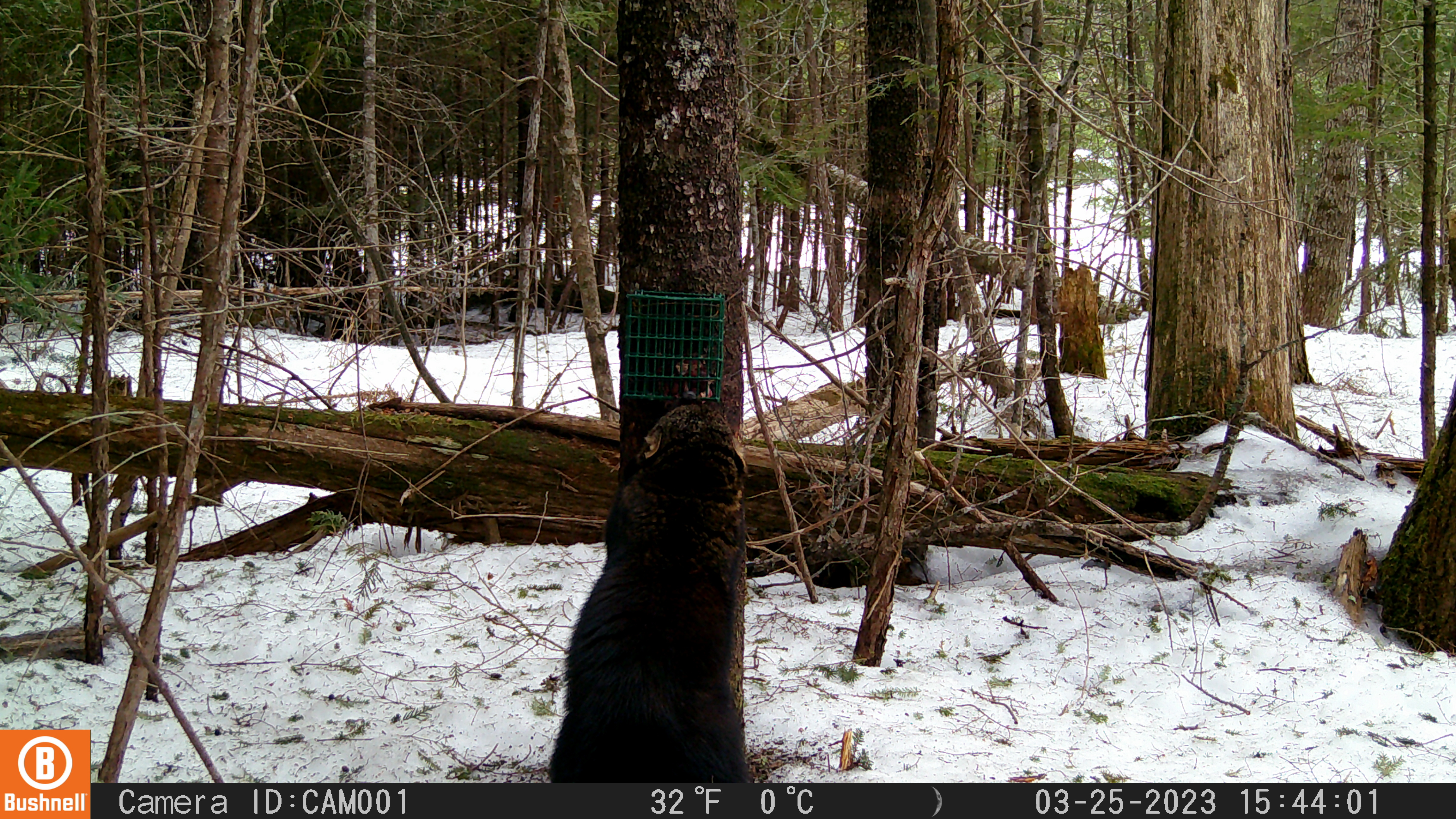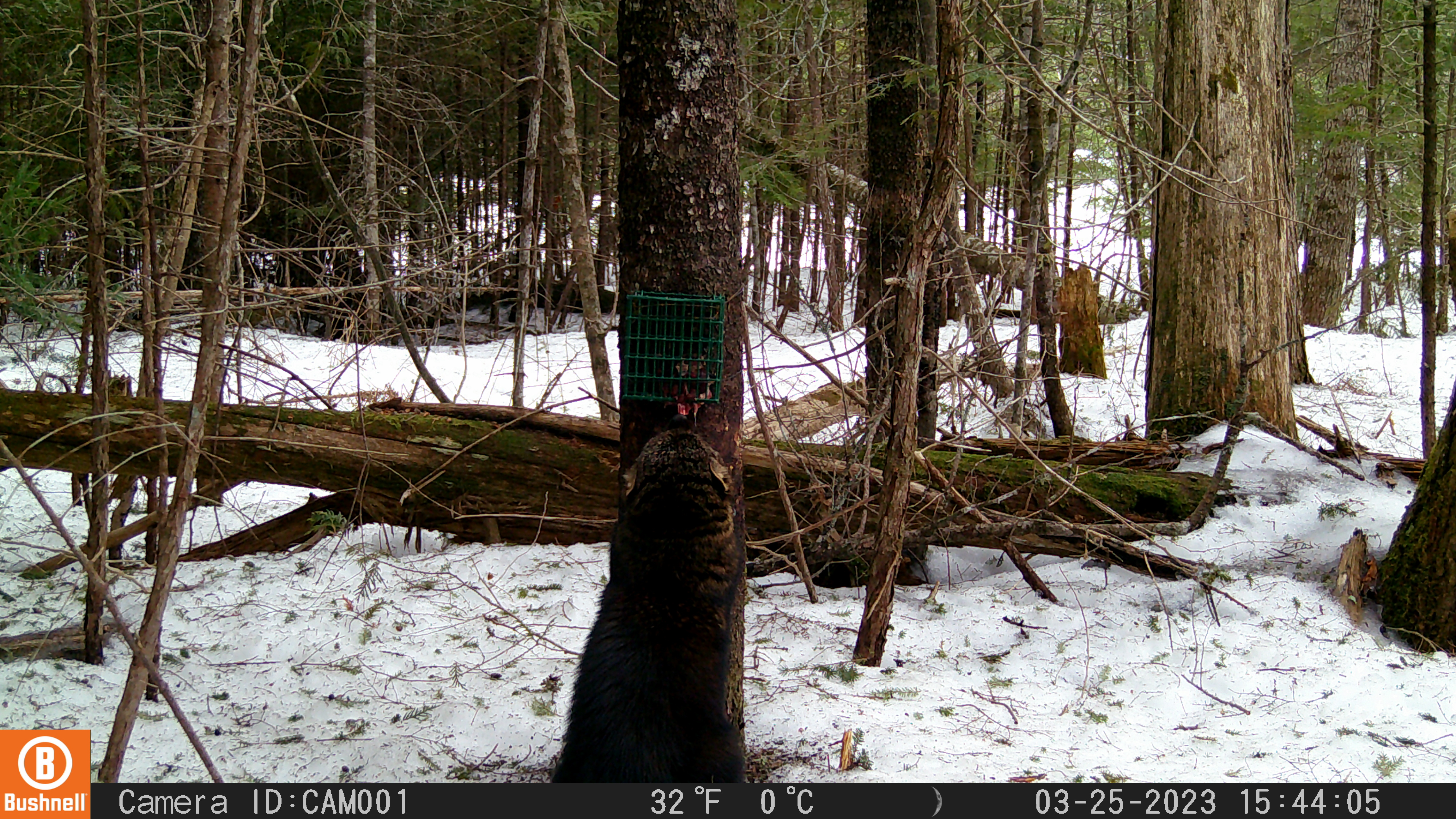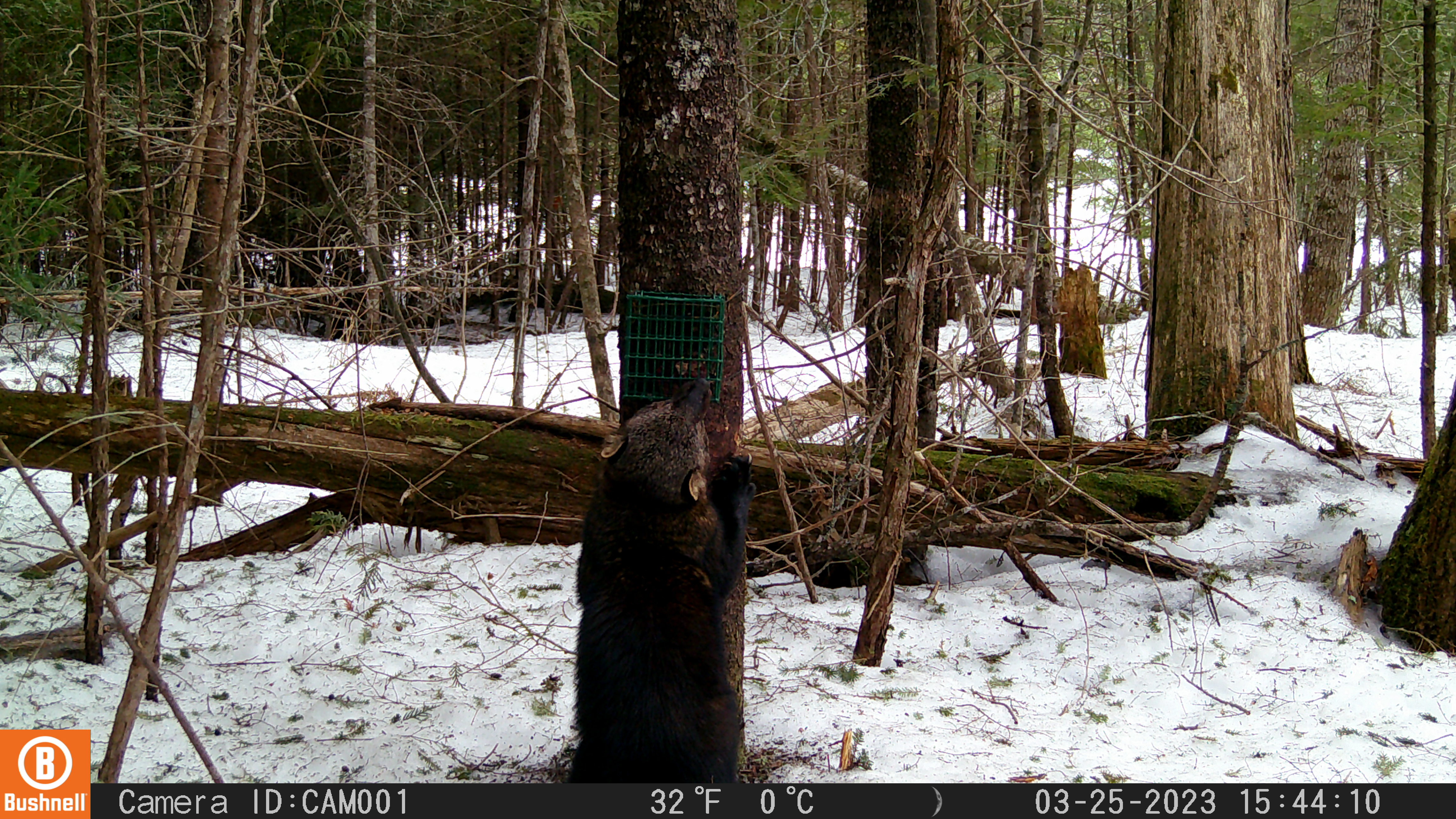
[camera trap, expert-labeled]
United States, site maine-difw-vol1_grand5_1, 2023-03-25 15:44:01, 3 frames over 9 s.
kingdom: Animalia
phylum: Chordata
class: Mammalia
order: Carnivora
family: Mustelidae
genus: Pekania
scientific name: Pekania pennanti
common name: fisher